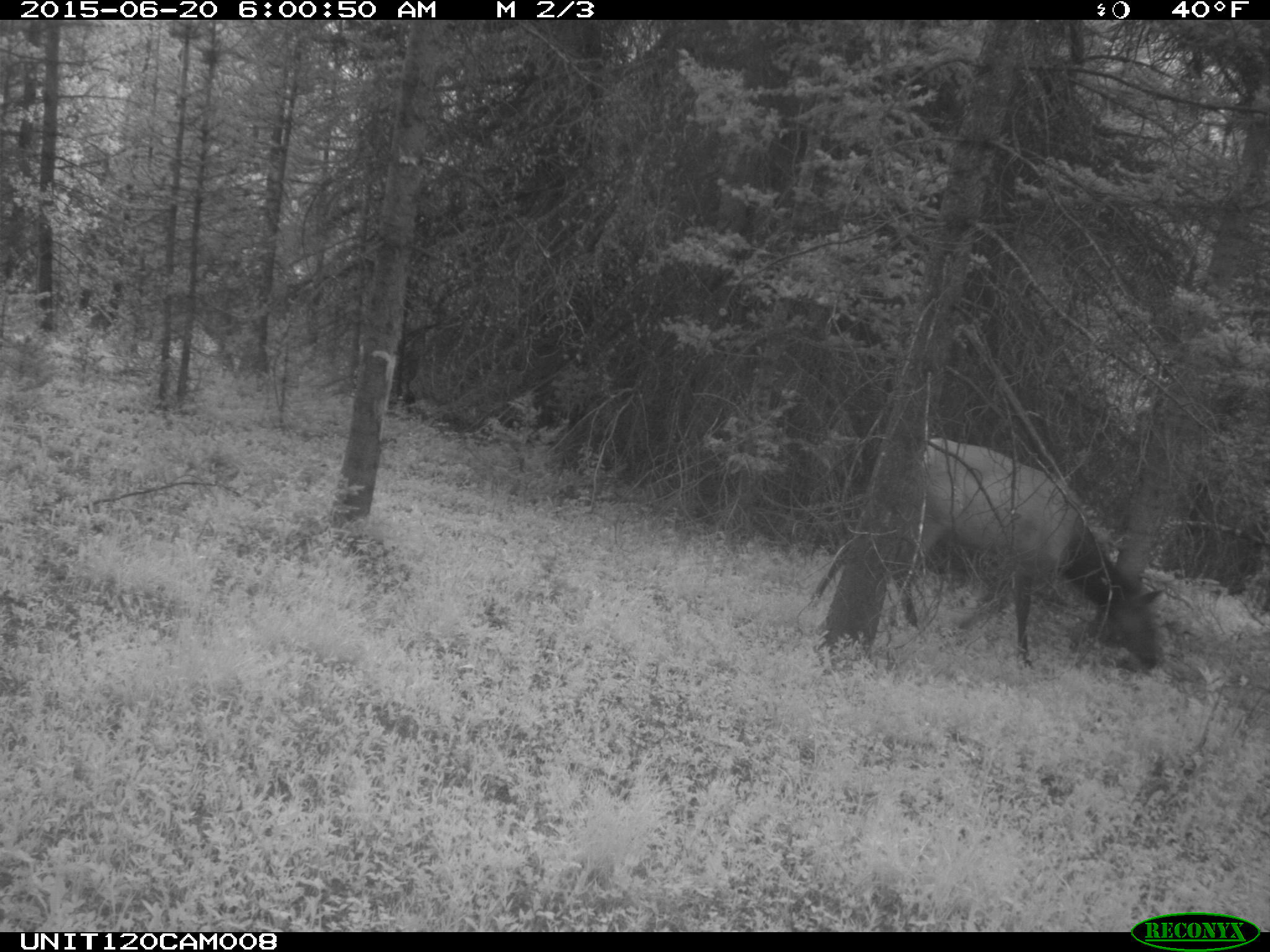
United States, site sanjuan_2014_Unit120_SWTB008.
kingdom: Animalia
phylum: Chordata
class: Mammalia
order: Artiodactyla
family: Cervidae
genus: Cervus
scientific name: Cervus elaphus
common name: red deer